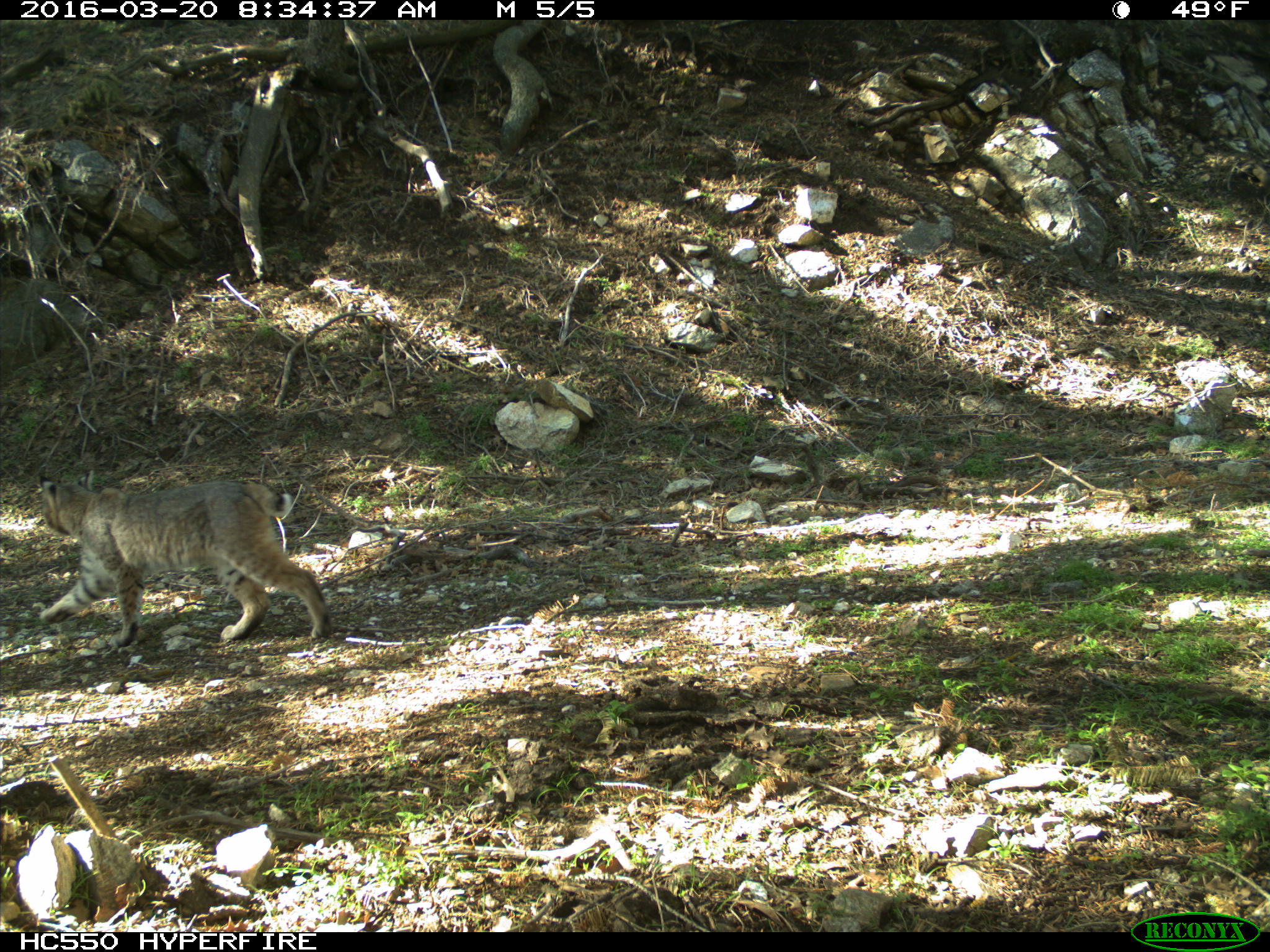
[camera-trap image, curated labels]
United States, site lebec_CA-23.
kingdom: Animalia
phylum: Chordata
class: Mammalia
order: Carnivora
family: Felidae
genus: Lynx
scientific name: Lynx rufus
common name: bobcat